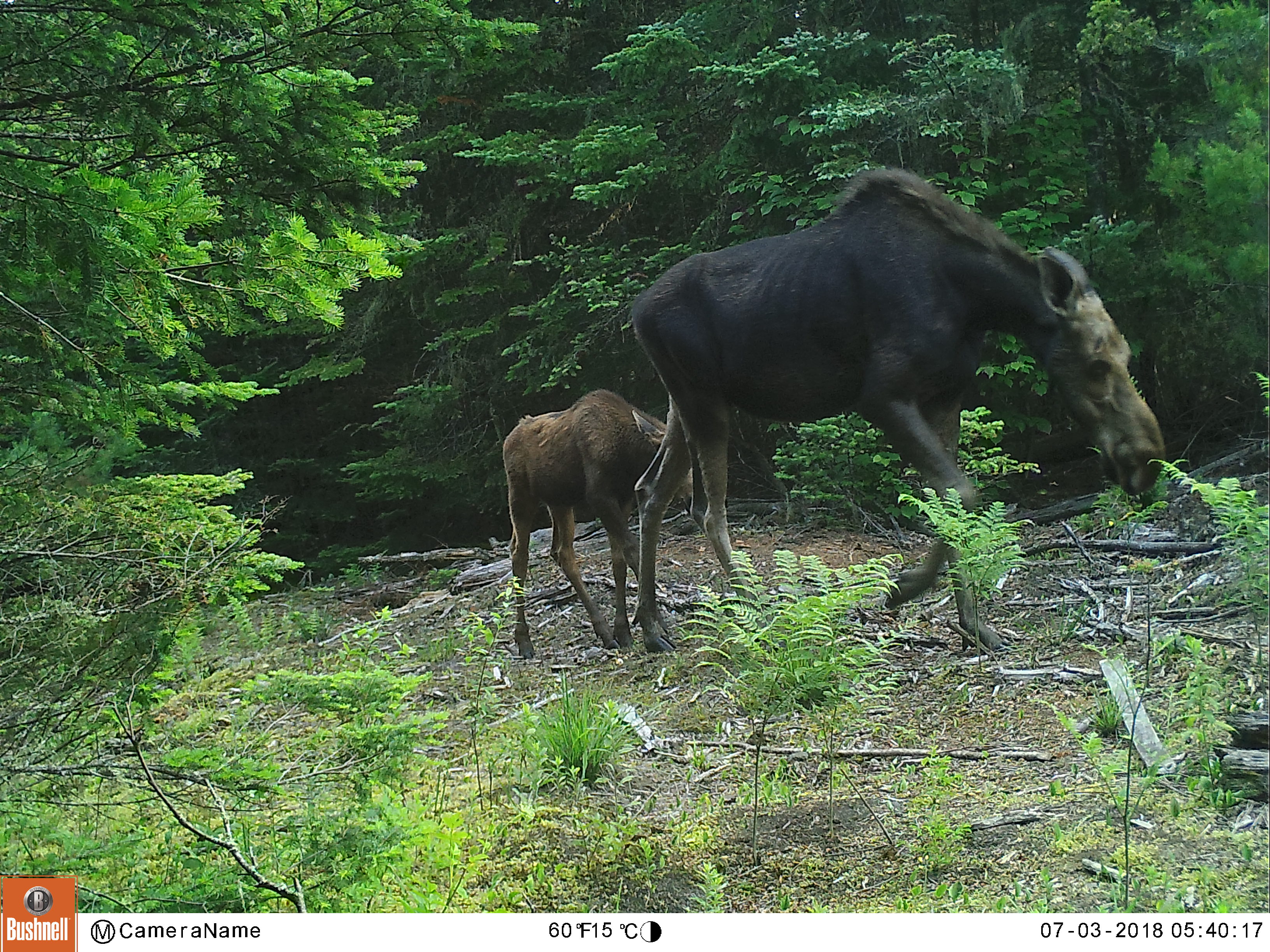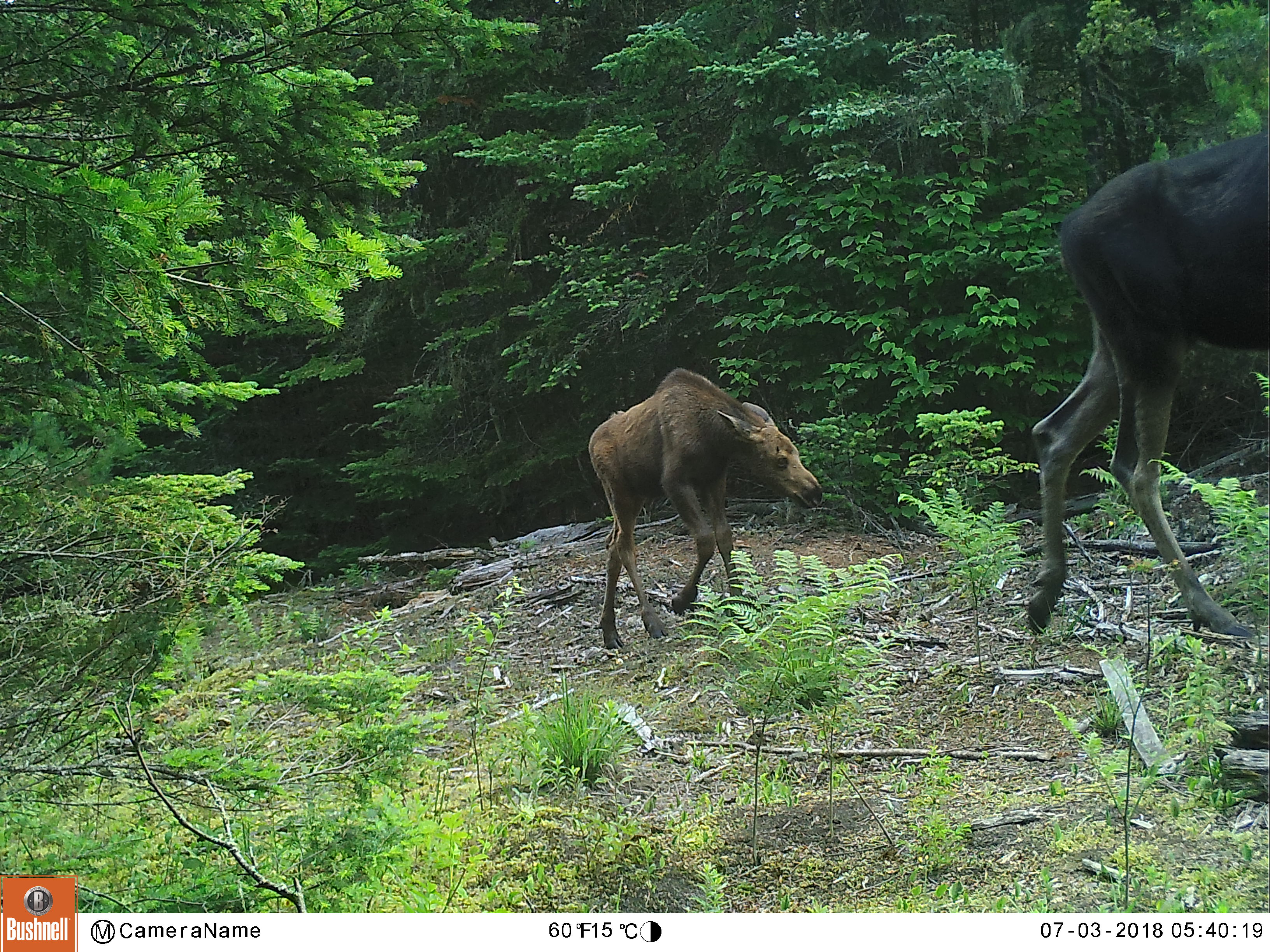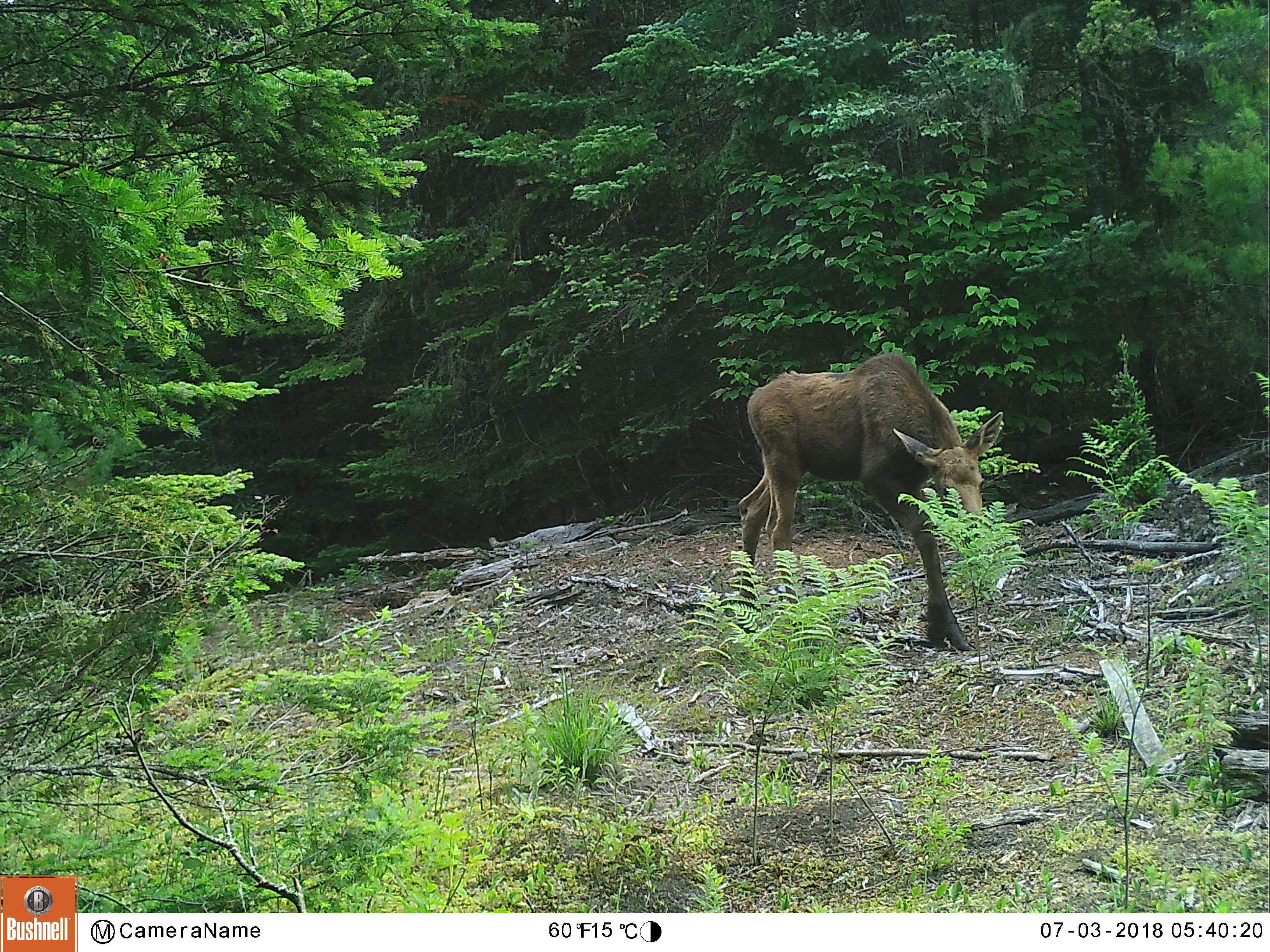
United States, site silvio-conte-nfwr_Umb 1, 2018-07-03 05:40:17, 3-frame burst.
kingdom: Animalia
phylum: Chordata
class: Mammalia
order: Artiodactyla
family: Cervidae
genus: Alces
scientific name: Alces alces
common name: moose